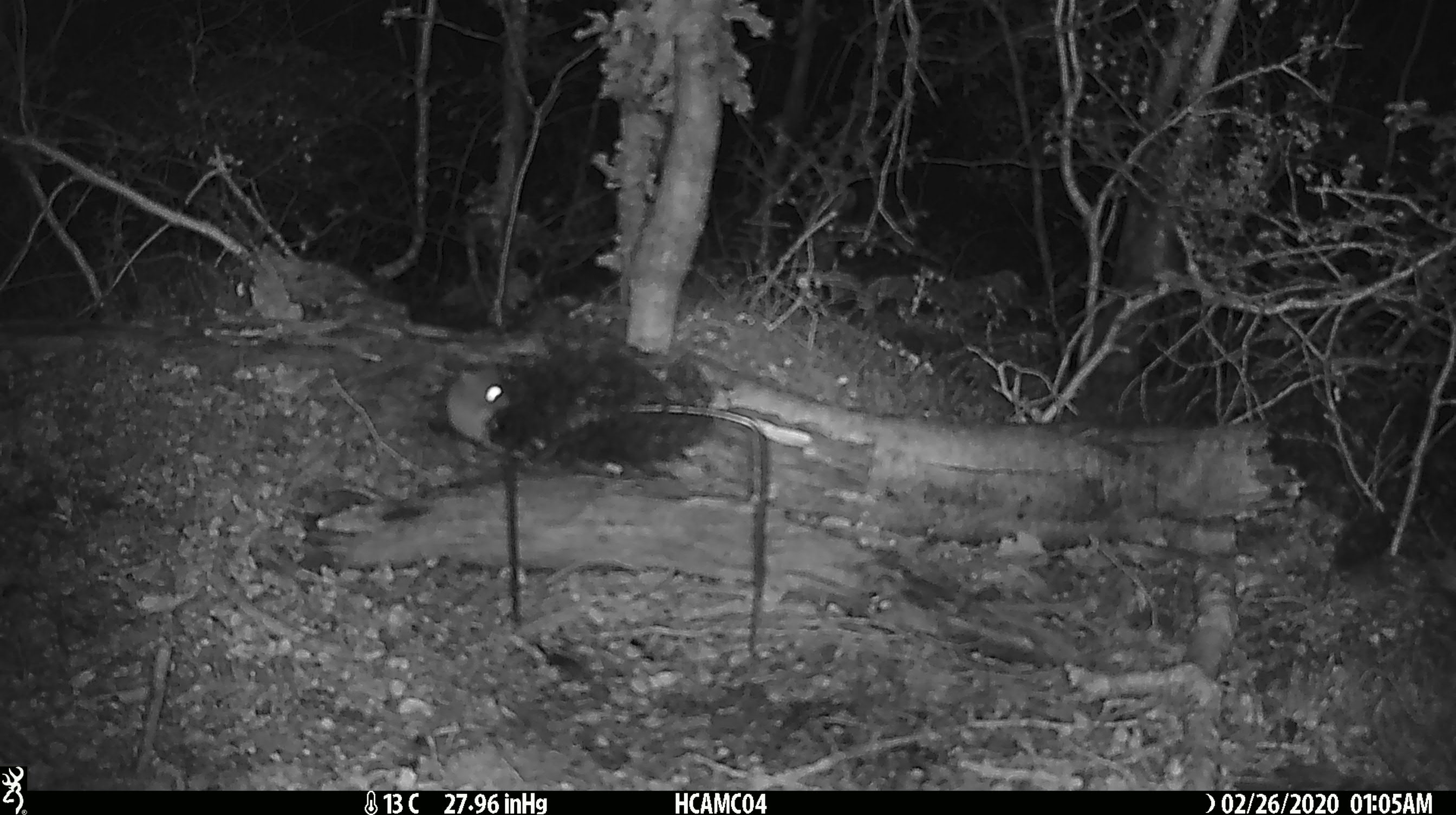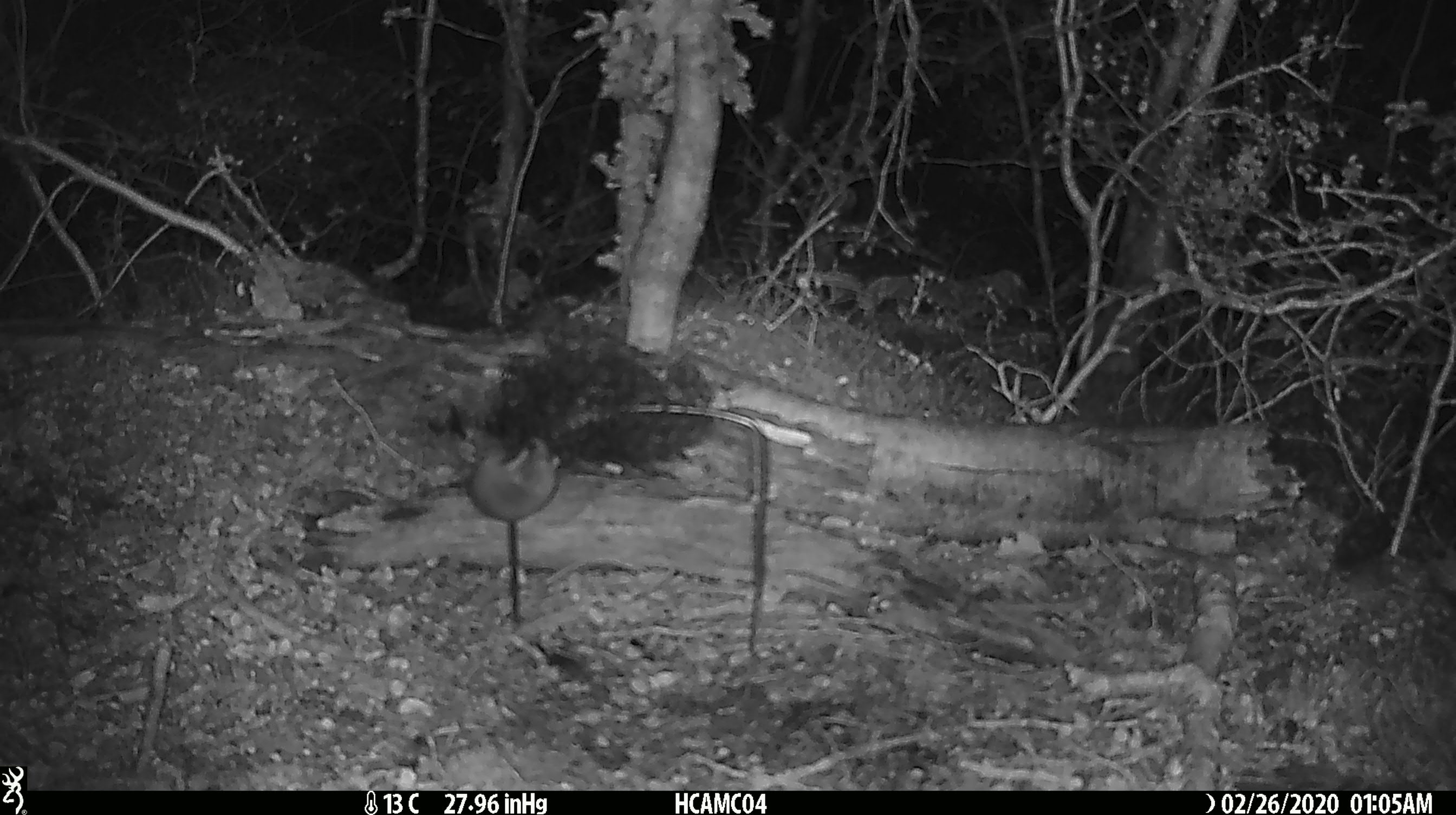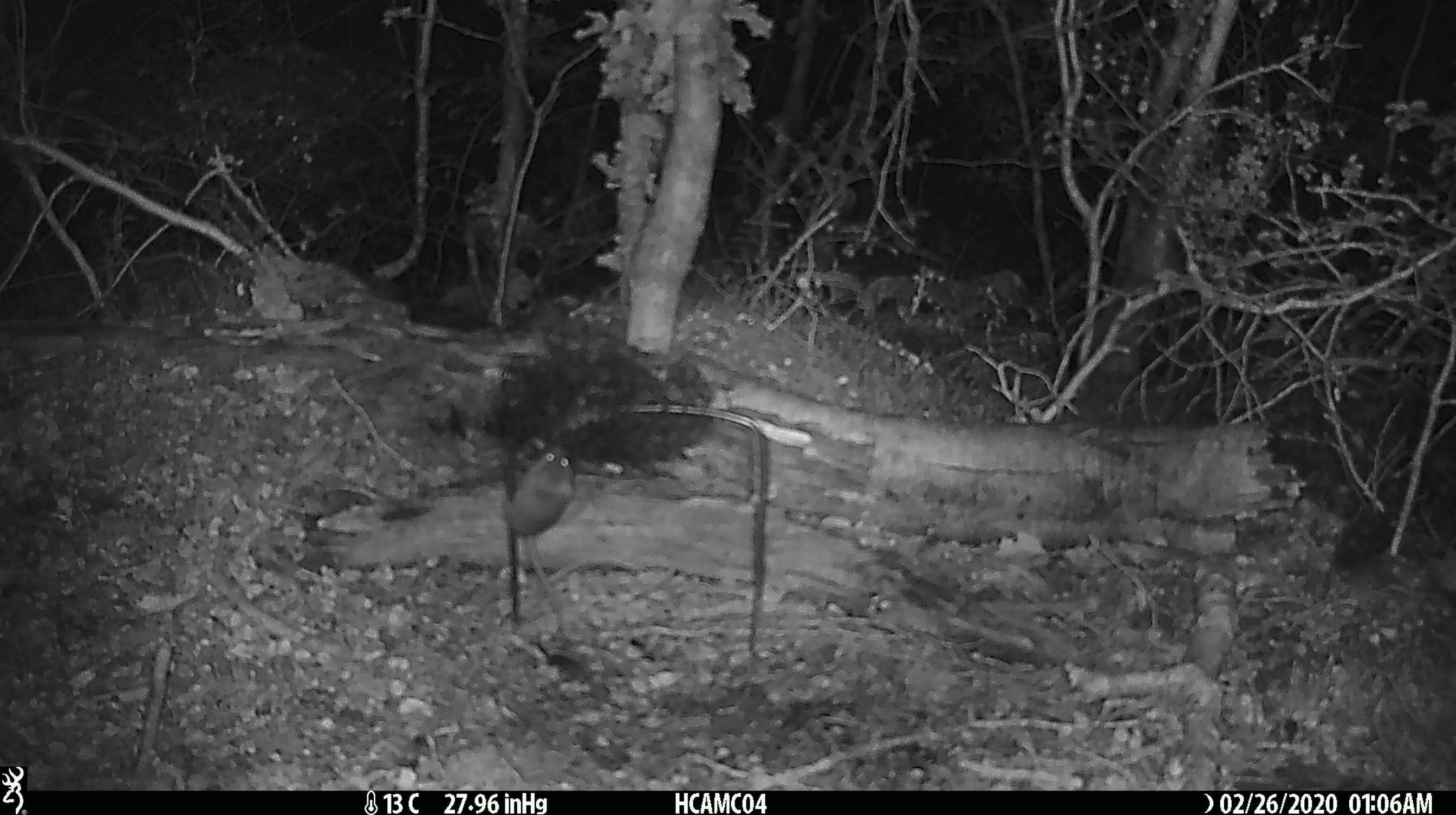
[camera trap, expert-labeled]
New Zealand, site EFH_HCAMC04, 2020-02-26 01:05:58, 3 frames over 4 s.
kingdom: Animalia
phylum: Chordata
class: Mammalia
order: Rodentia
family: Muridae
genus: Mus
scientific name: Mus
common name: mouse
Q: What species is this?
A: Mouse (Mus).